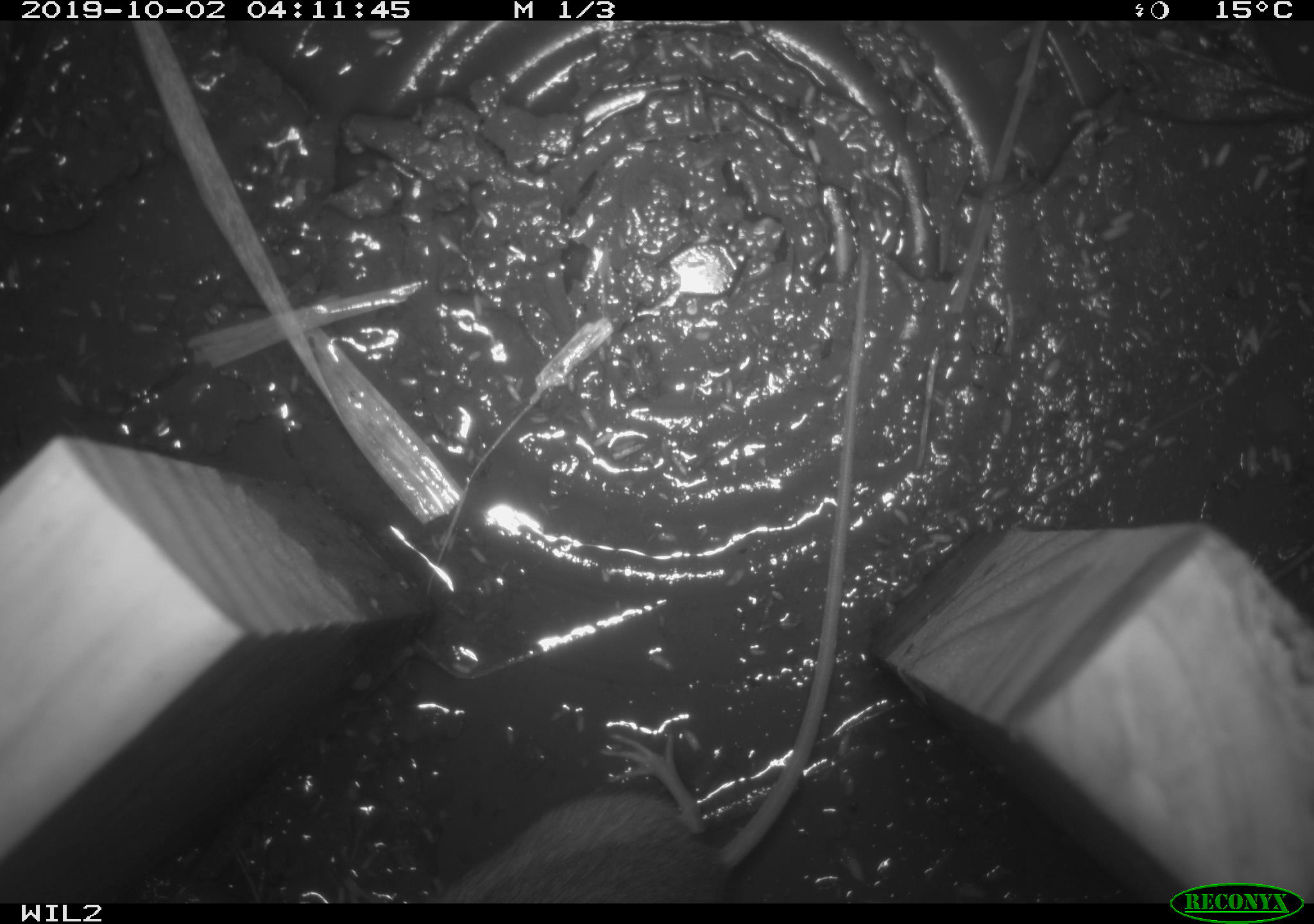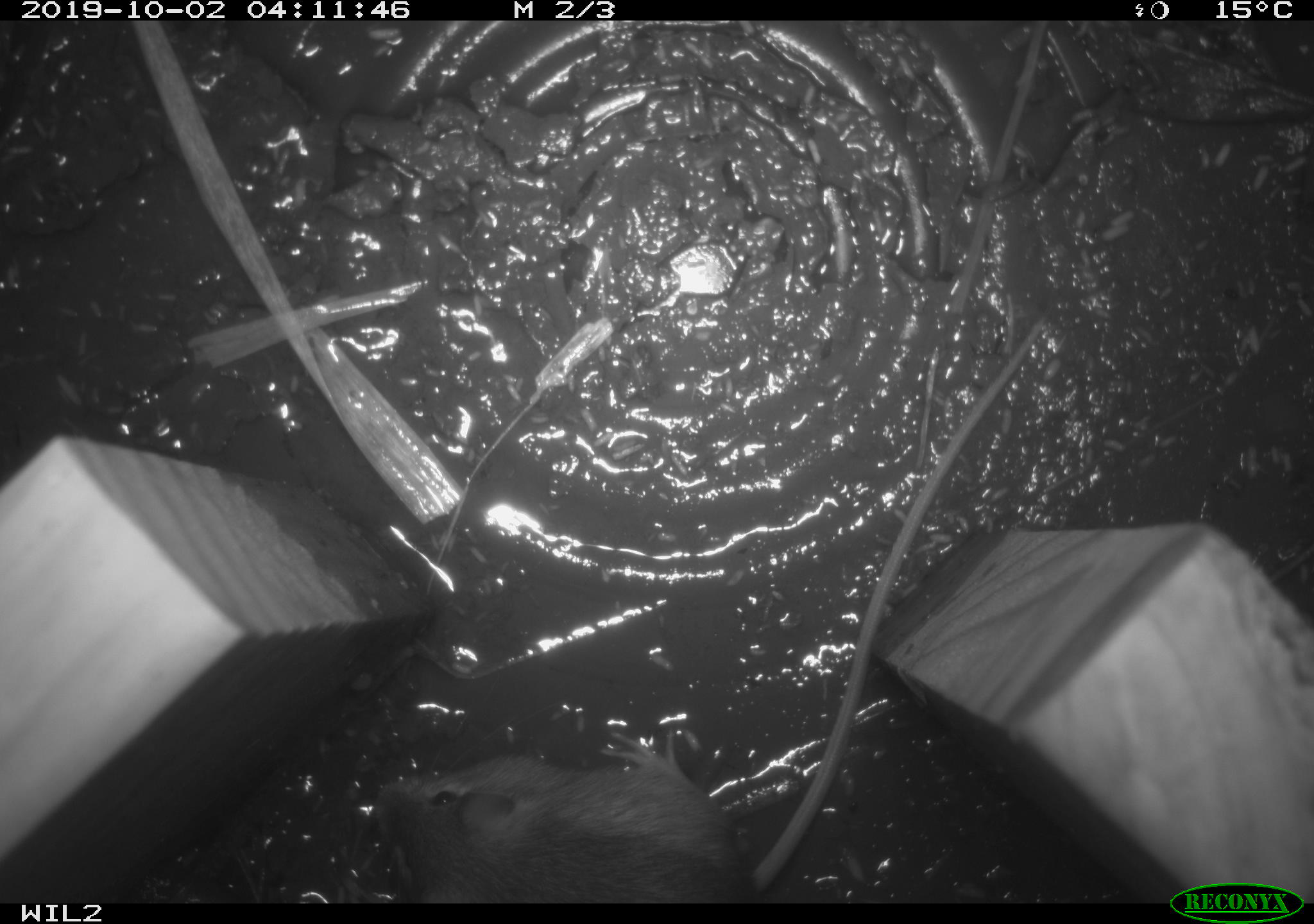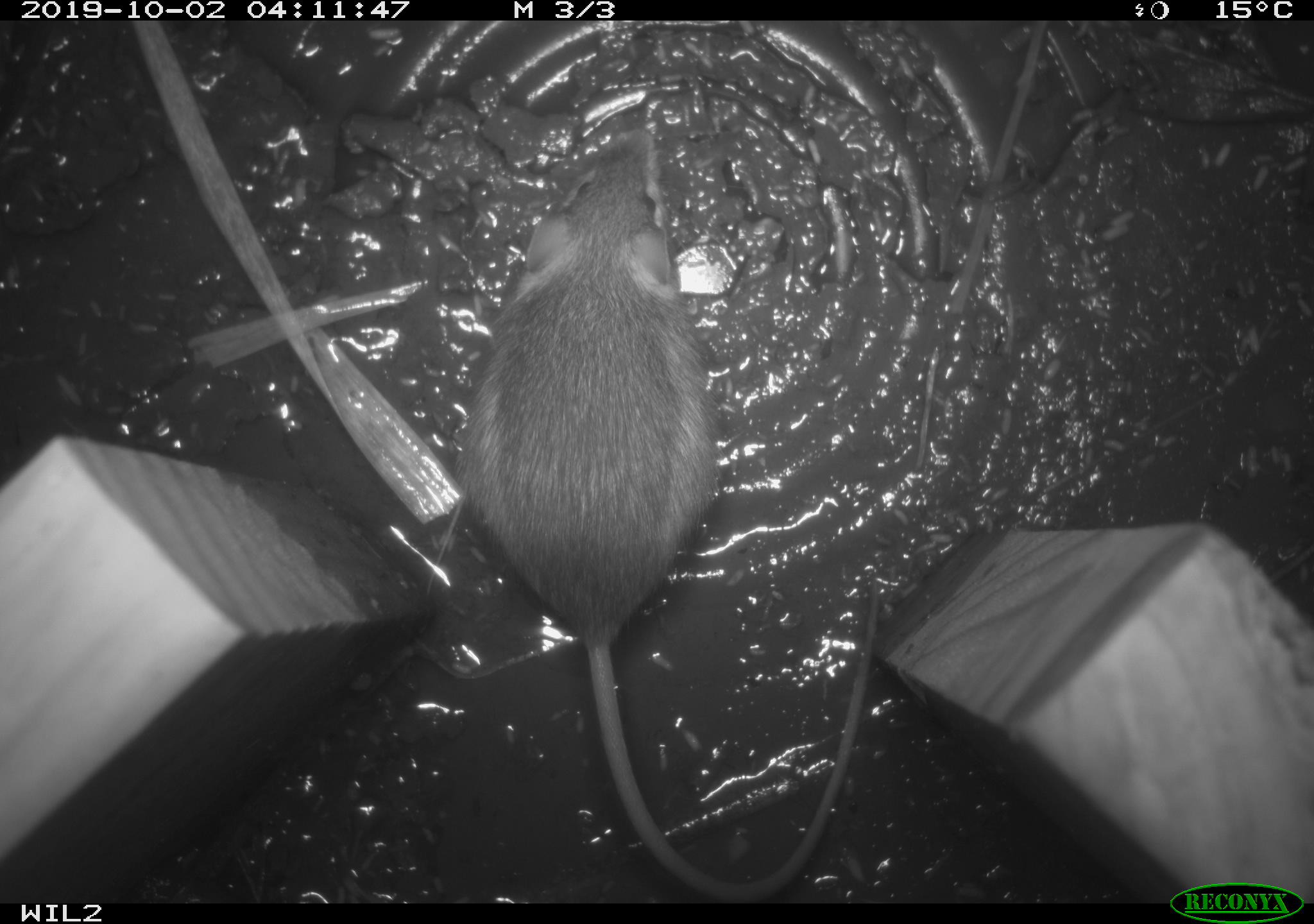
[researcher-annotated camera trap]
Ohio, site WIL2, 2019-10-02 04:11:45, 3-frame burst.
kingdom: Animalia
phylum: Chordata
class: Mammalia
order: Rodentia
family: Zapodidae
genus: Napaeozapus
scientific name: Napaeozapus insignis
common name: woodland jumping mouse